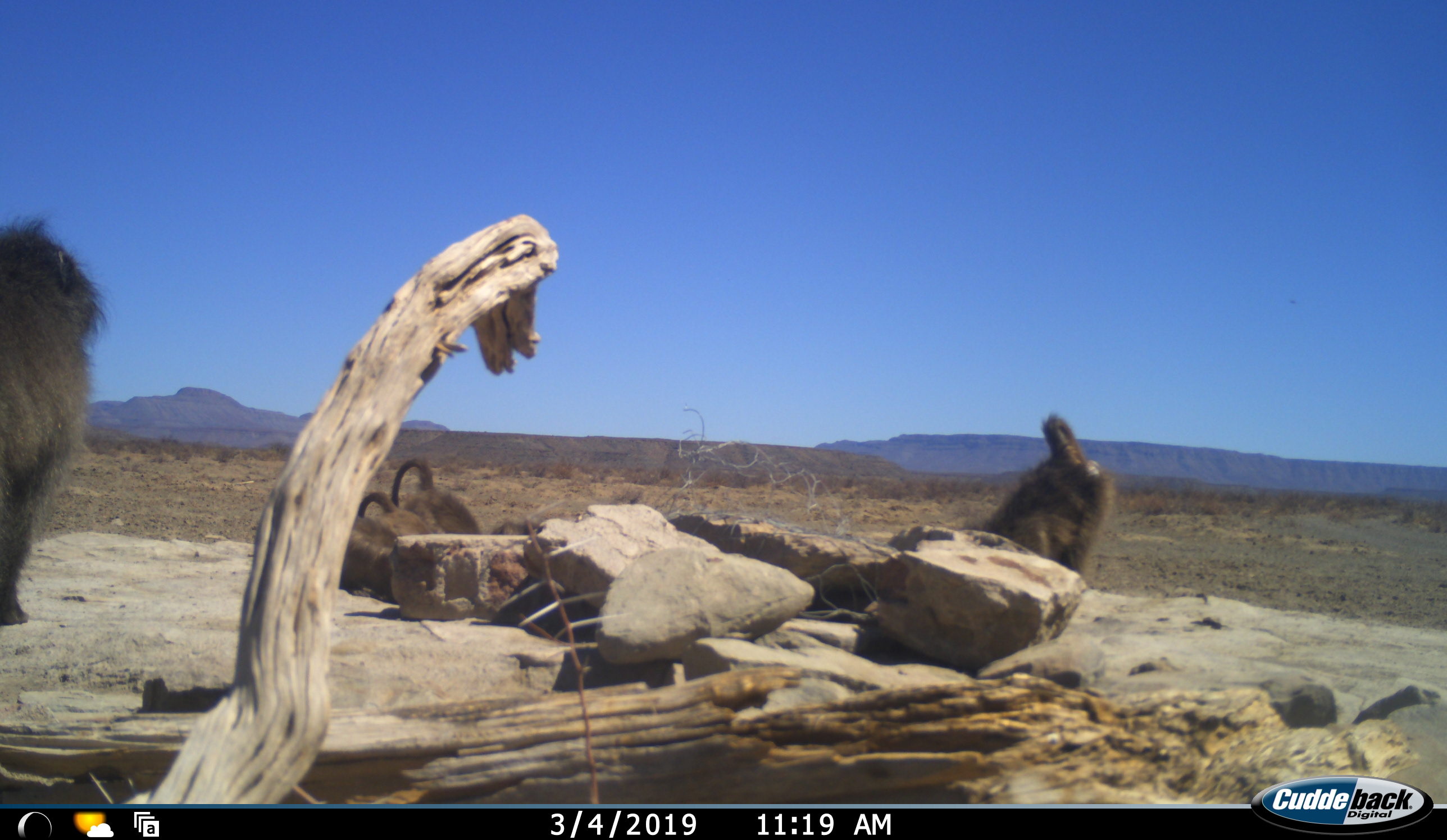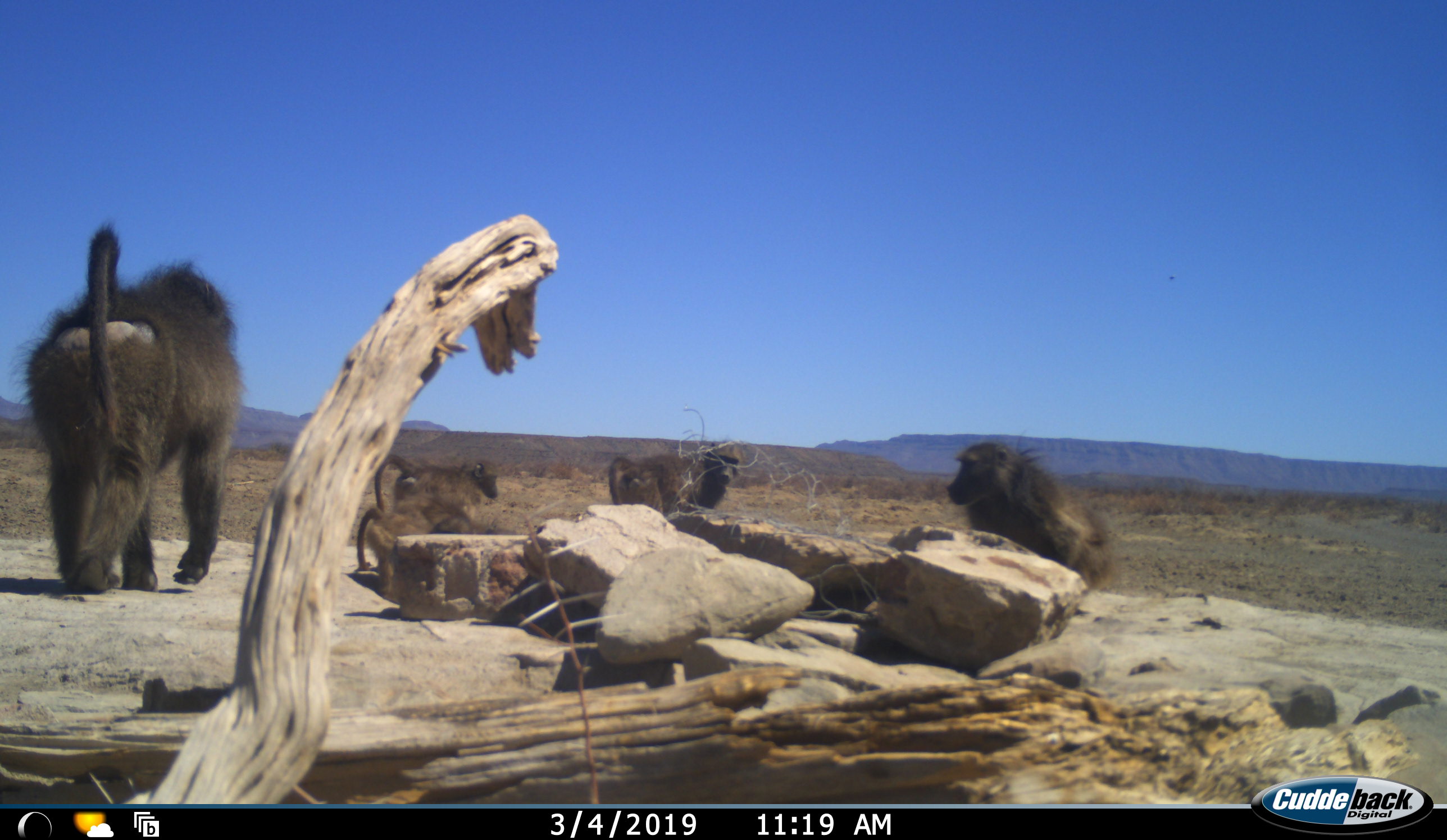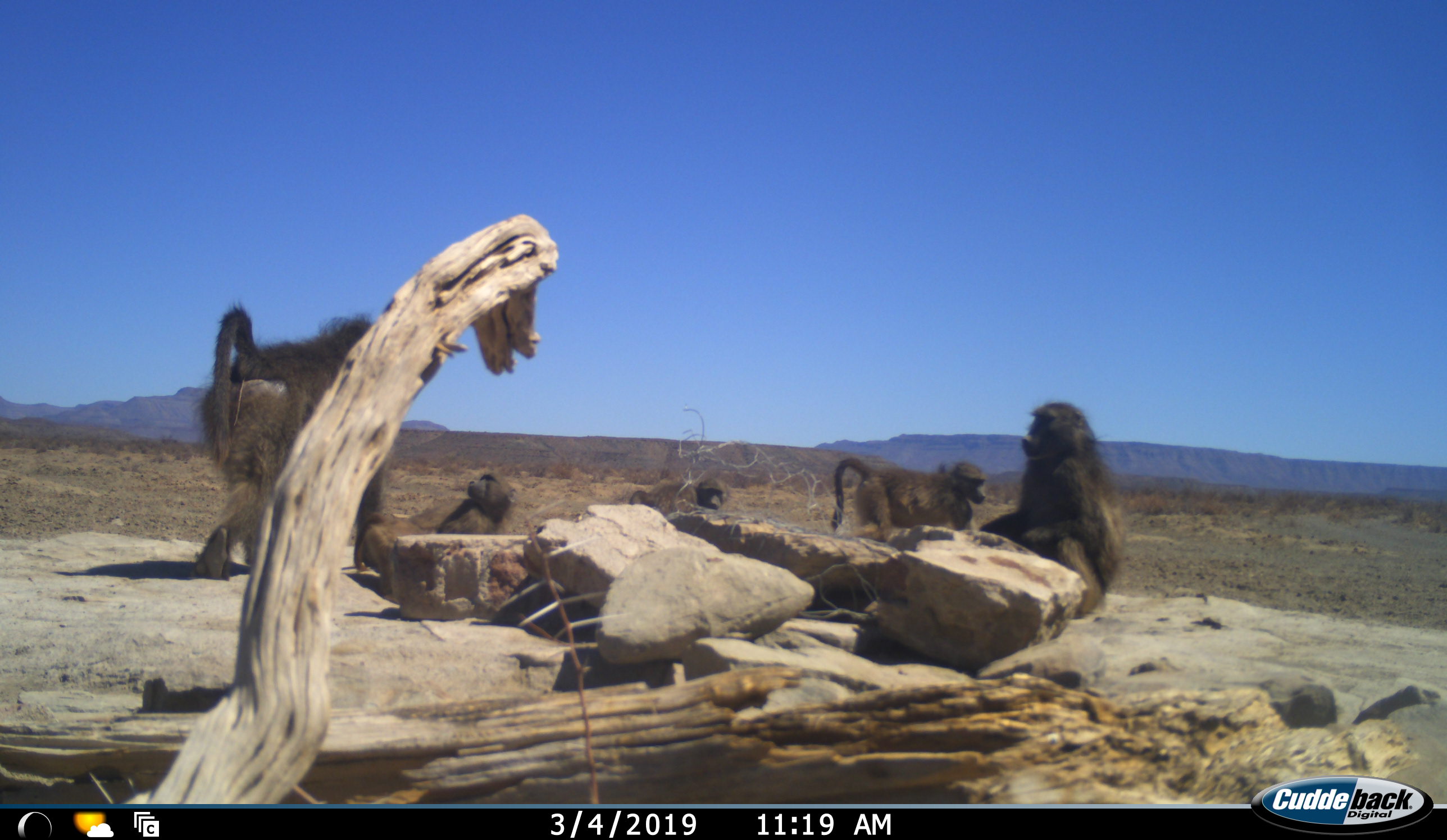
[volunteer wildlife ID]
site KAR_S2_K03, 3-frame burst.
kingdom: Animalia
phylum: Chordata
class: Mammalia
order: Primates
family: Cercopithecidae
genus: Papio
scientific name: Papio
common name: baboon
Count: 5.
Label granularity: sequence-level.